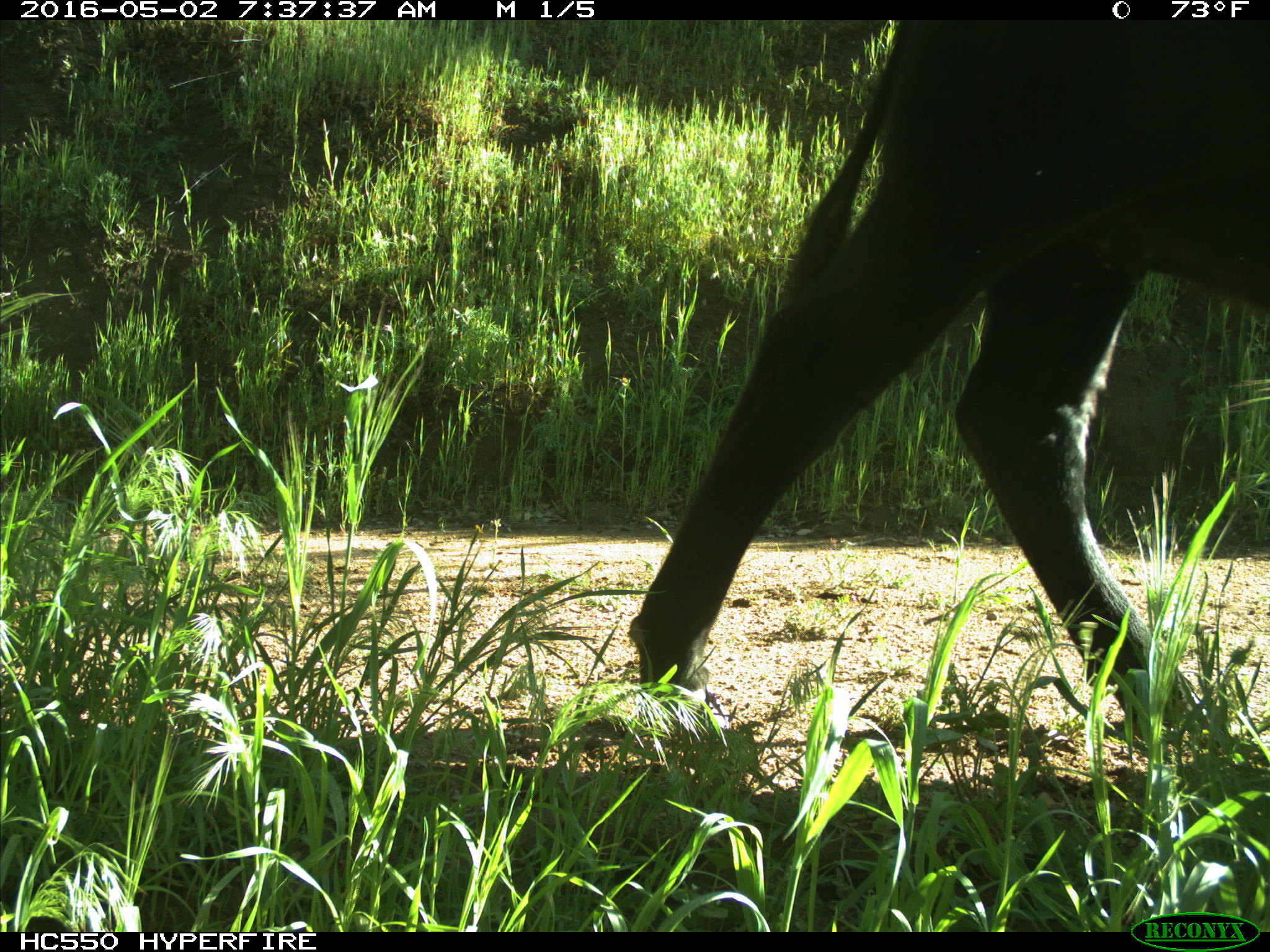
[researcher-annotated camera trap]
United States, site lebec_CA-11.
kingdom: Animalia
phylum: Chordata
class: Mammalia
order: Artiodactyla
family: Bovidae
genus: Bos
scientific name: Bos taurus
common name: domestic cow